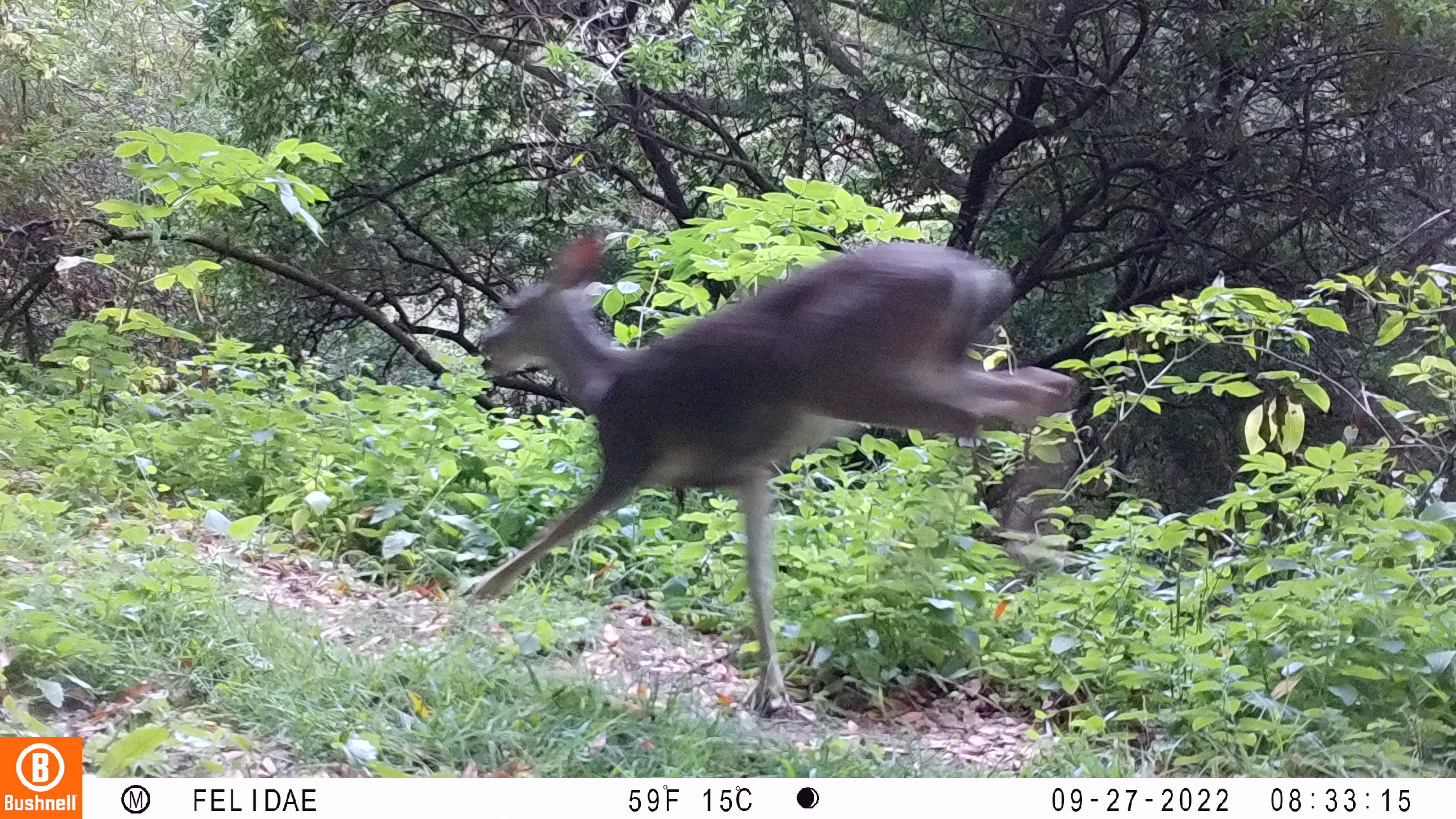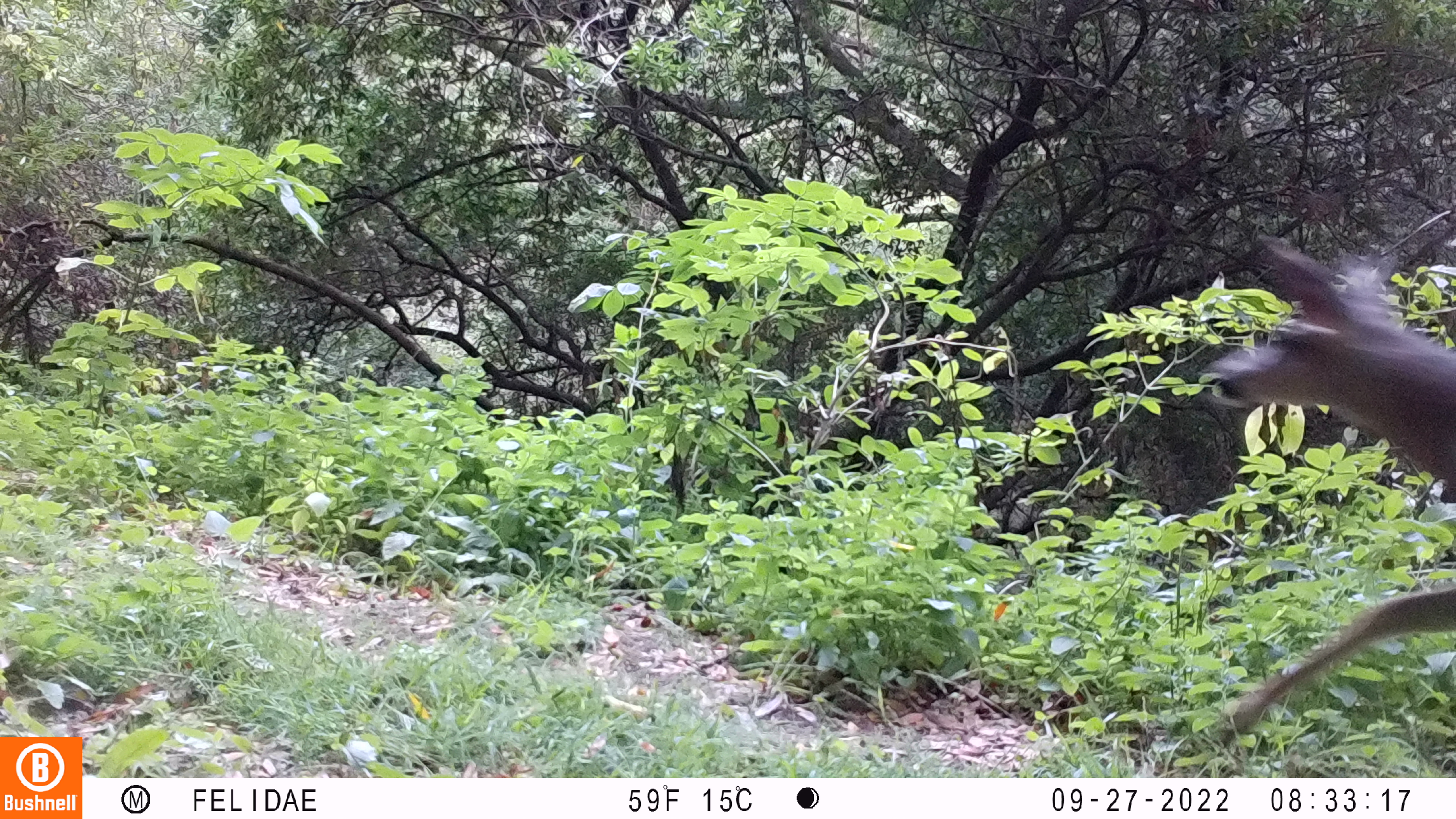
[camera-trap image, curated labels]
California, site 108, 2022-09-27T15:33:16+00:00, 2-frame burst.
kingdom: Animalia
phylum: Chordata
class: Mammalia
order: Artiodactyla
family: Cervidae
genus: Odocoileus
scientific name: Odocoileus hemionus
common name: mule deer